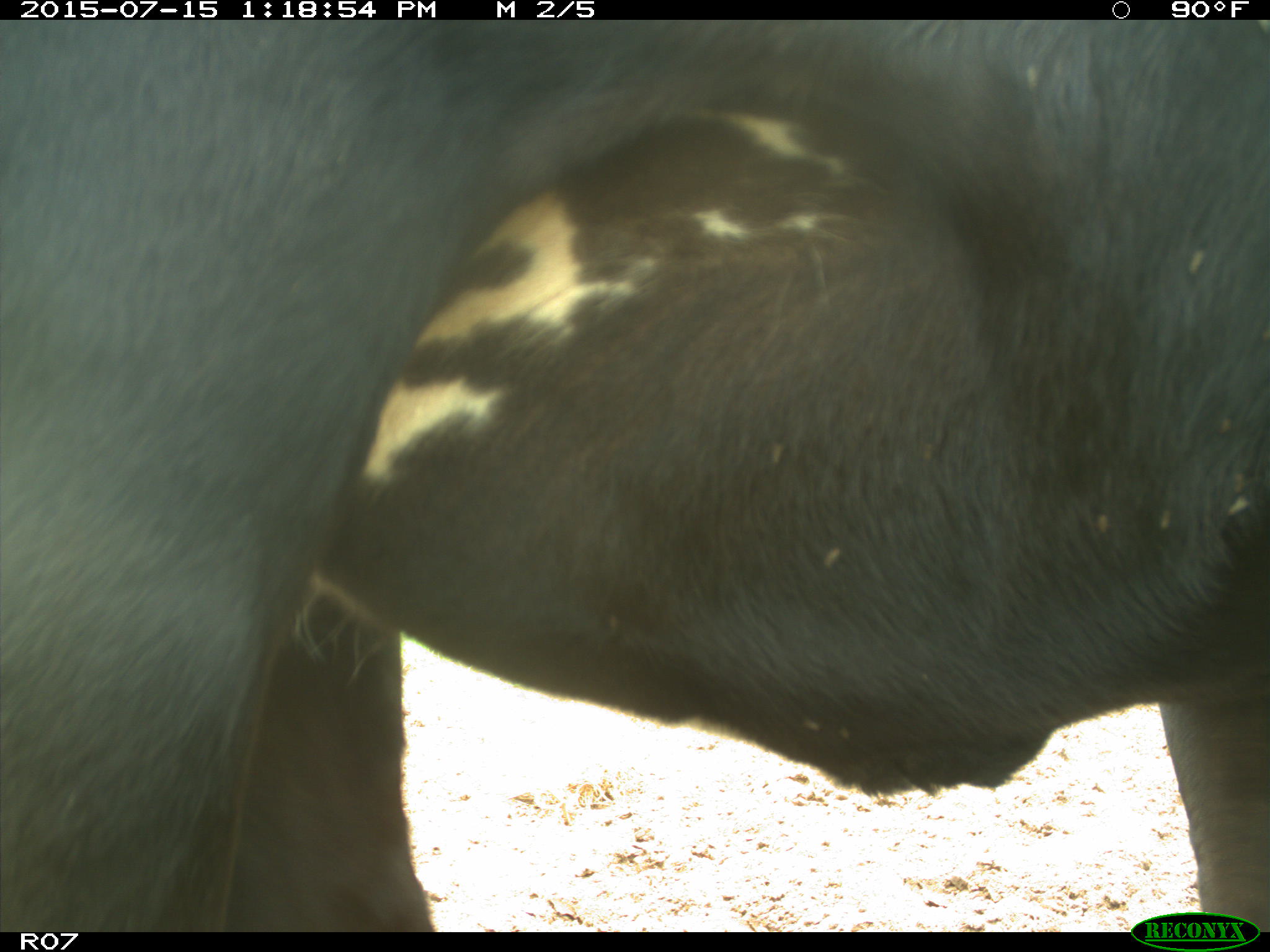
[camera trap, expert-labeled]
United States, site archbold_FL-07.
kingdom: Animalia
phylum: Chordata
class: Mammalia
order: Artiodactyla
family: Bovidae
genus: Bos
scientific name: Bos taurus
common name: domestic cow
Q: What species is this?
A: Bos taurus (domestic cow).